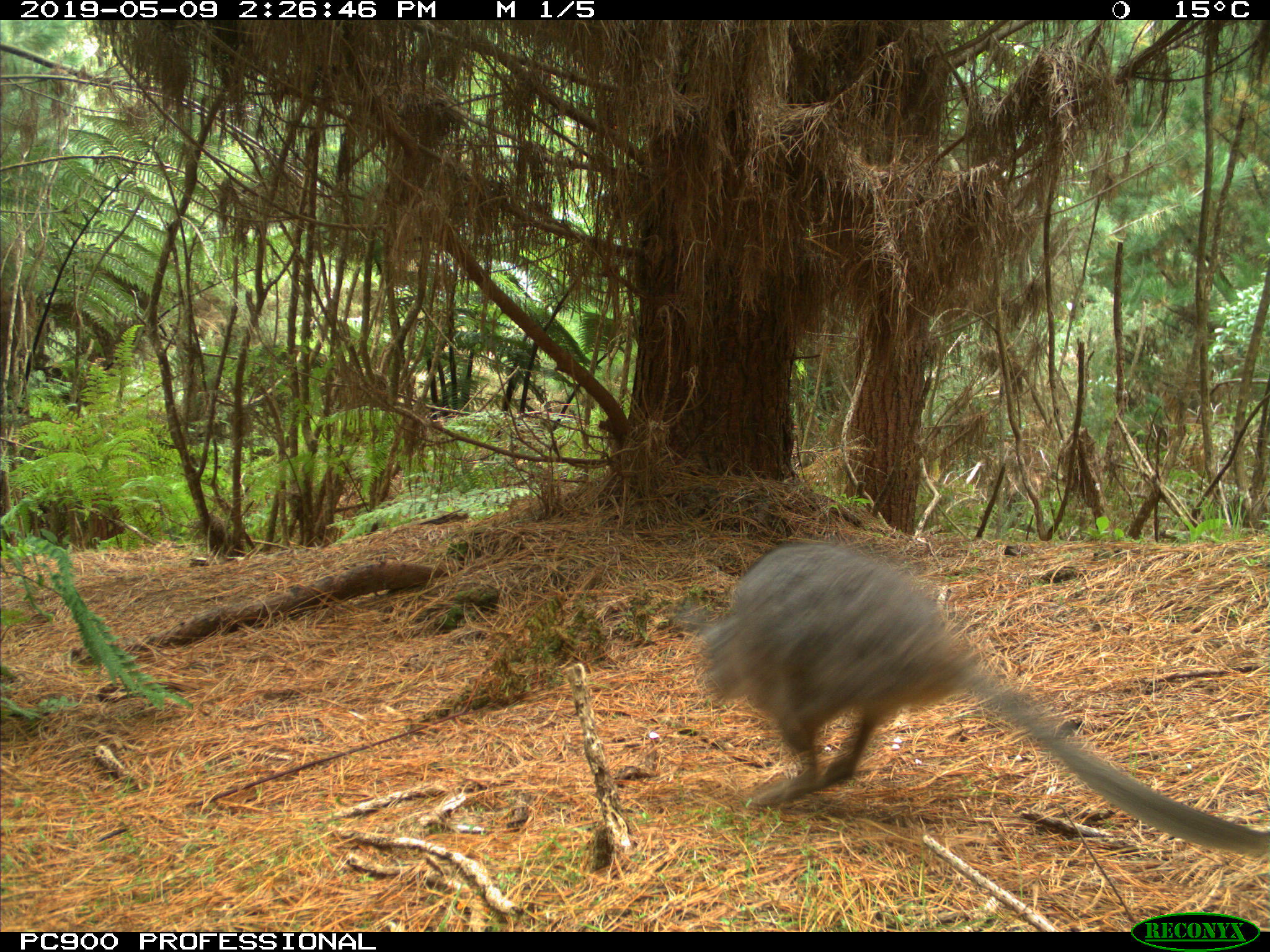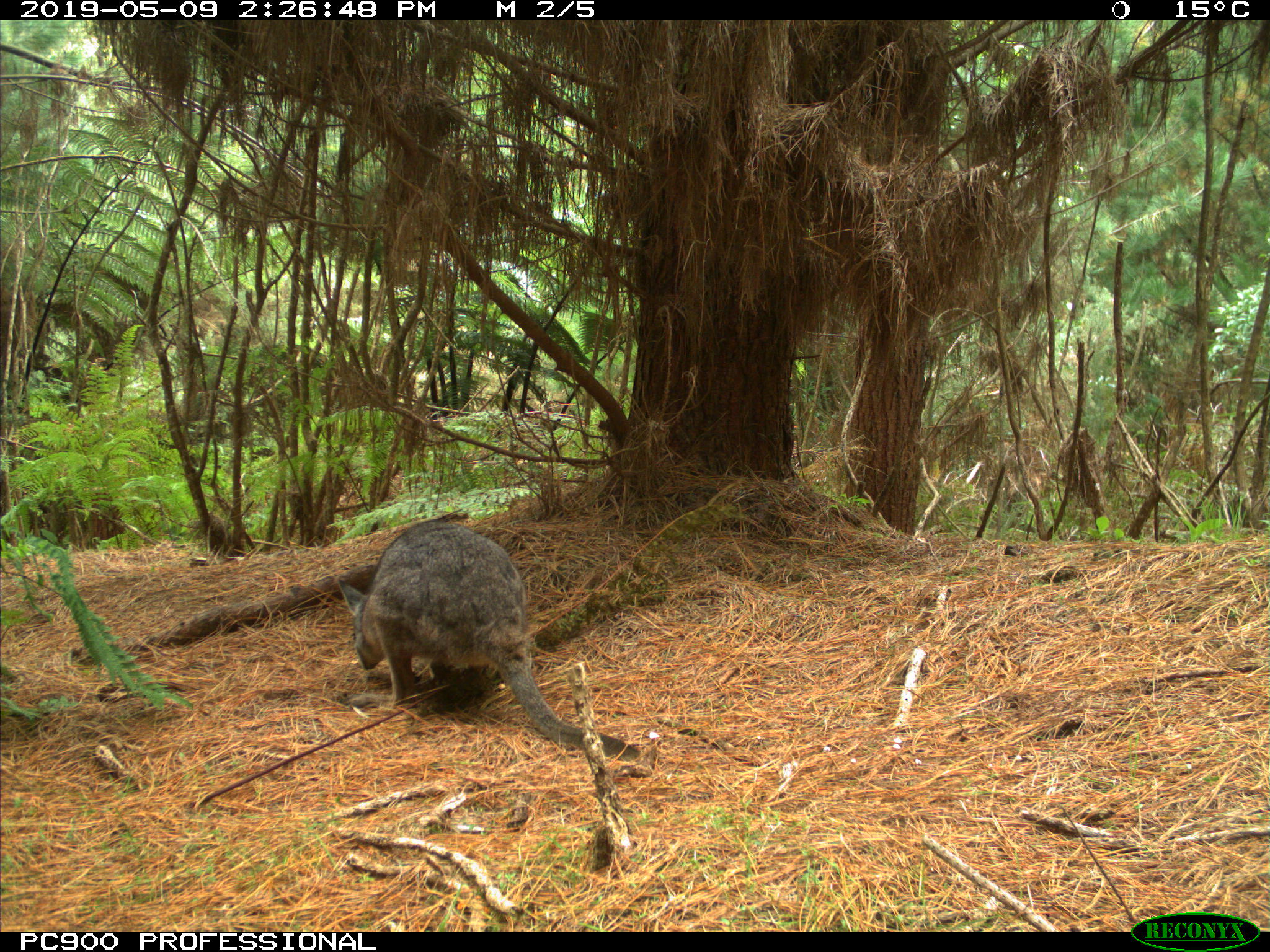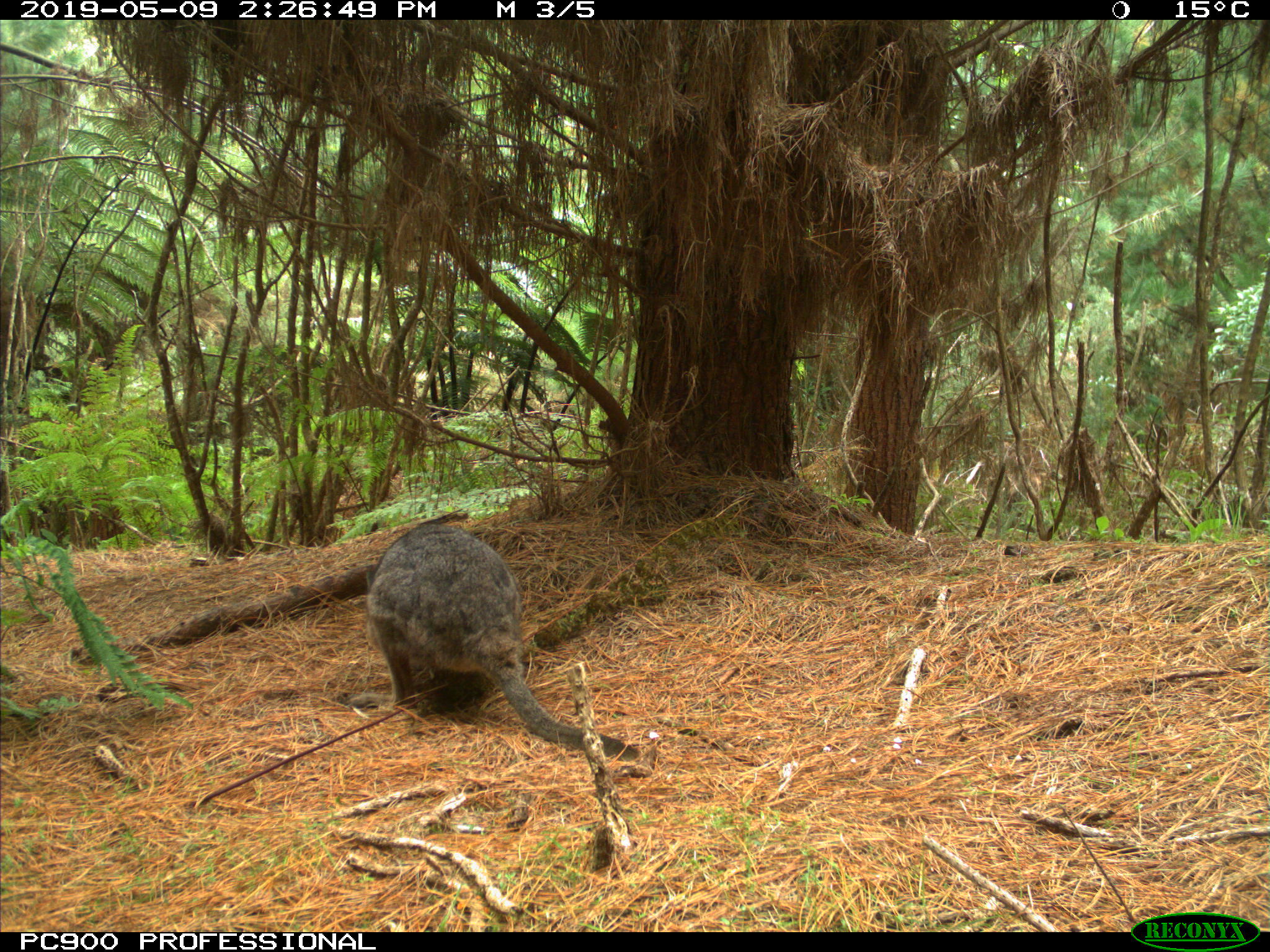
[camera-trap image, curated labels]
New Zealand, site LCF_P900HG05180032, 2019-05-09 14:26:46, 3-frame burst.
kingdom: Animalia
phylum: Chordata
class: Mammalia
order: Diprotodontia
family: Macropodidae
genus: Notamacropus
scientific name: Notamacropus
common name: wallaby